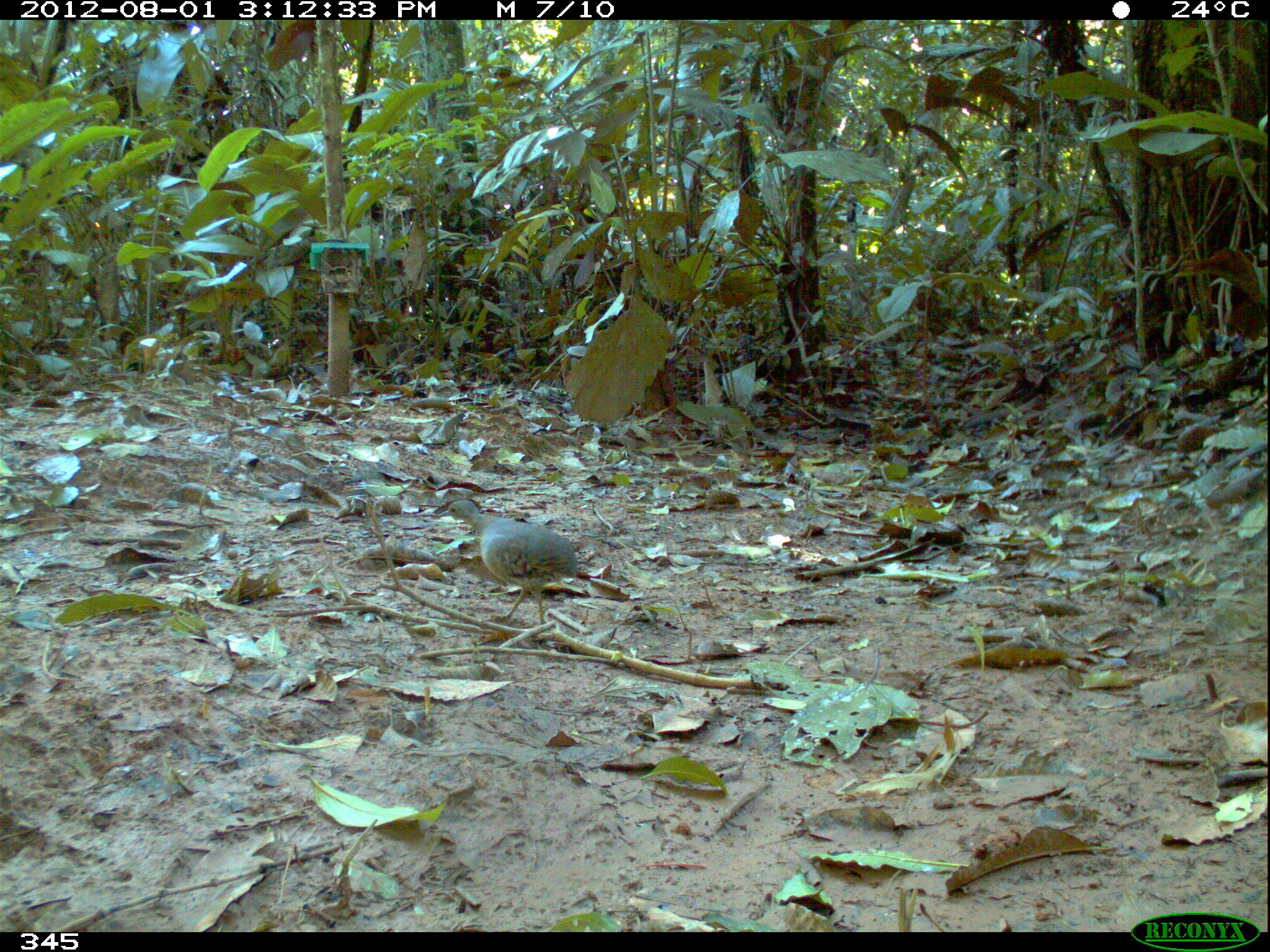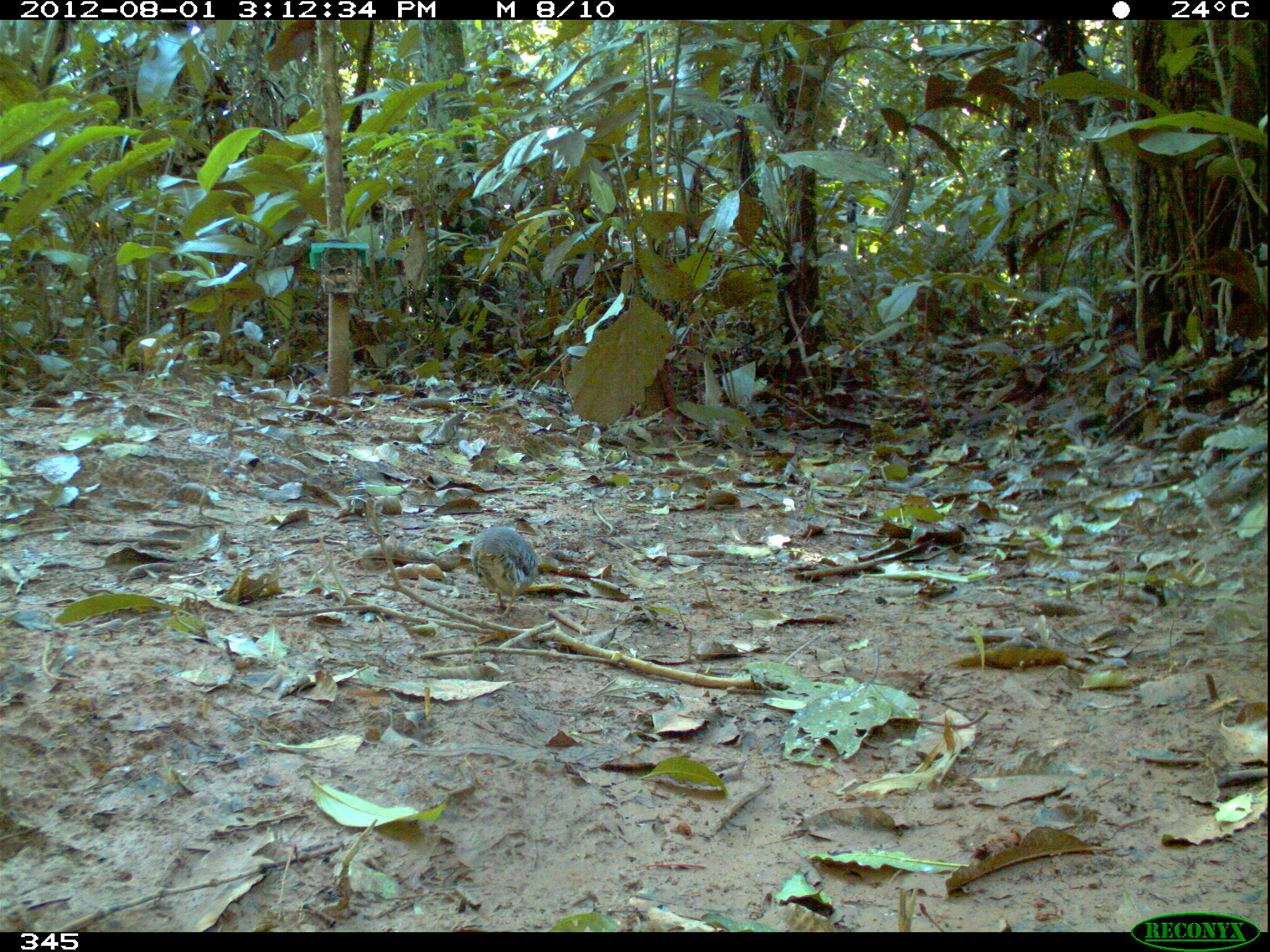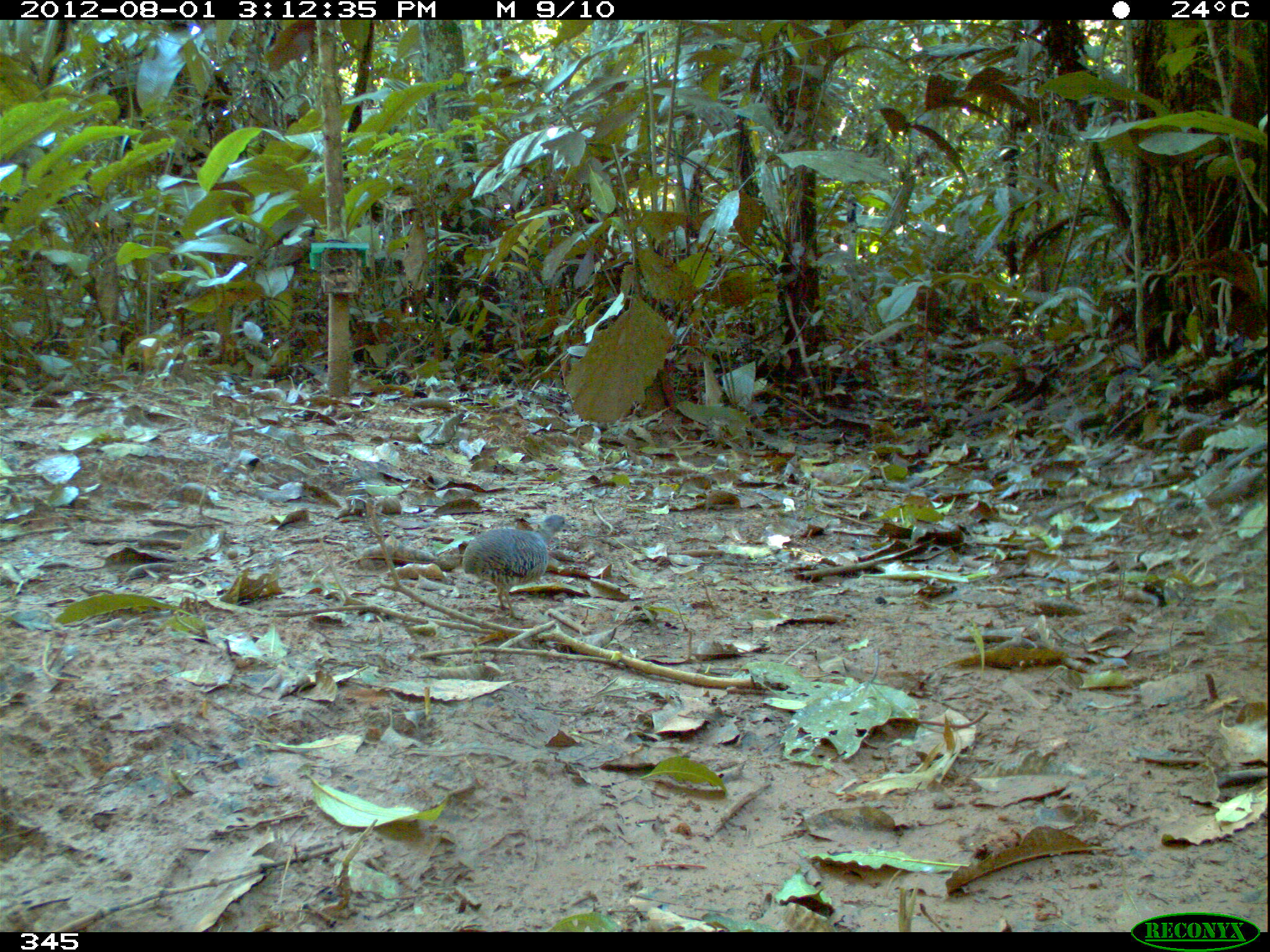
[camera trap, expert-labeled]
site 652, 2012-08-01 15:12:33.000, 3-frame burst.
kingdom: Animalia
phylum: Chordata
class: Aves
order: Galliformes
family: Phasianidae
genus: Alectoris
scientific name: Alectoris rufa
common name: red-legged partridge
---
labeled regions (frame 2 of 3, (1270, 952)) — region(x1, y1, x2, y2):
alectoris rufa: region(470, 527, 540, 620)